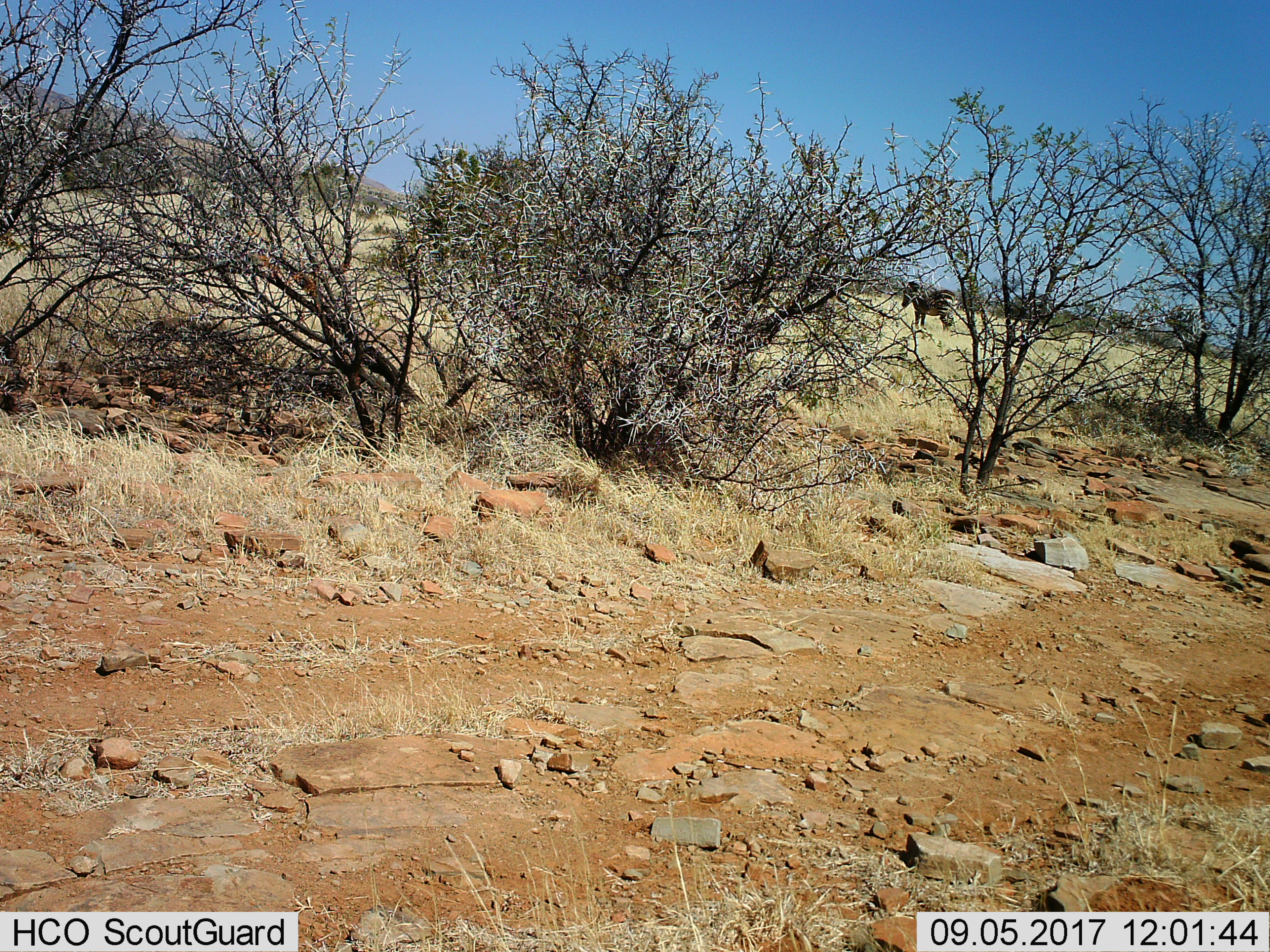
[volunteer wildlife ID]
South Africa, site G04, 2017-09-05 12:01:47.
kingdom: Animalia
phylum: Chordata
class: Mammalia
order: Perissodactyla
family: Equidae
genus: Equus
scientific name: Equus zebra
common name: mountain zebra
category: zebramountain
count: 1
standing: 83%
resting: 0%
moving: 17%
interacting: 0%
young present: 0%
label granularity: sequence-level